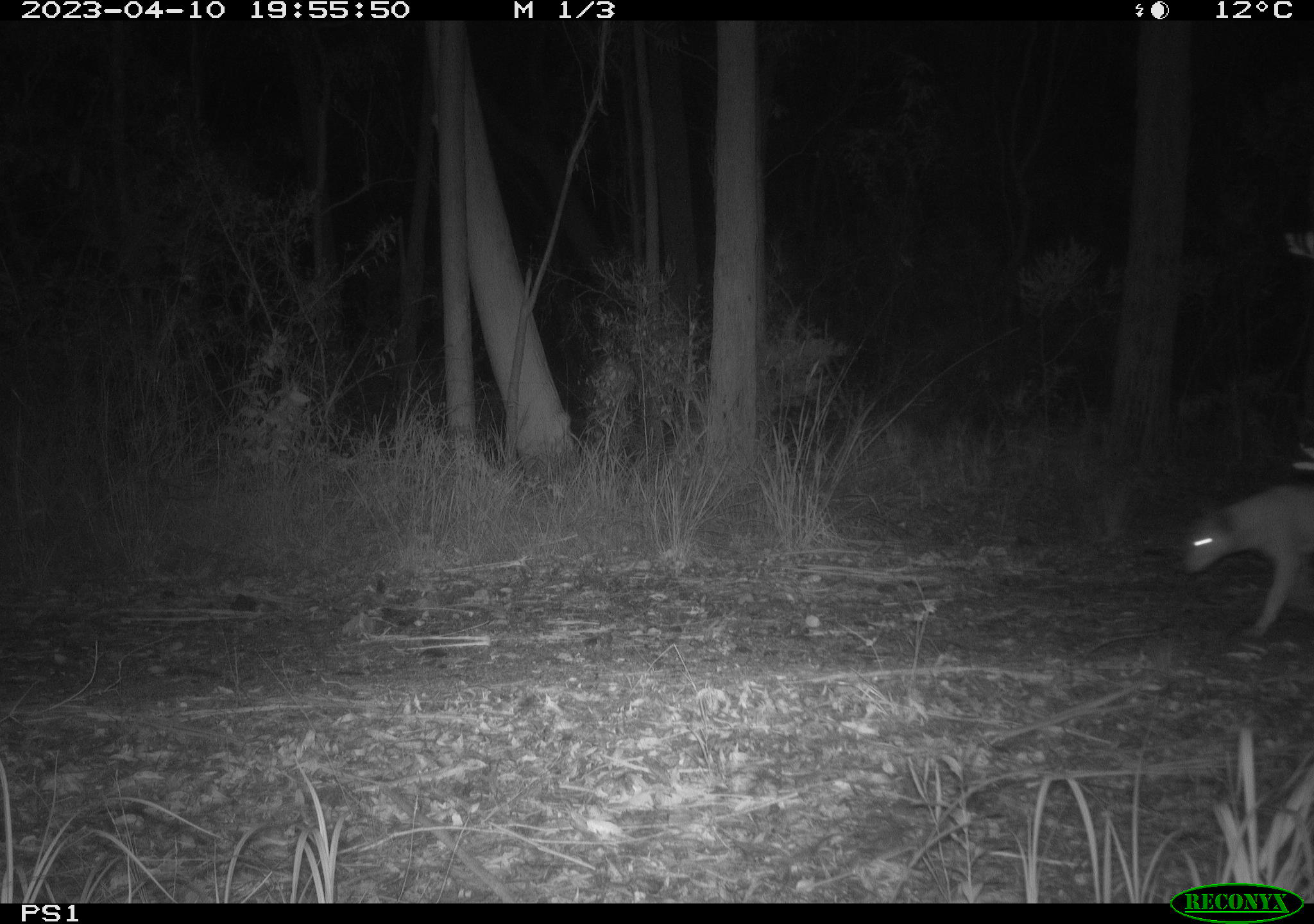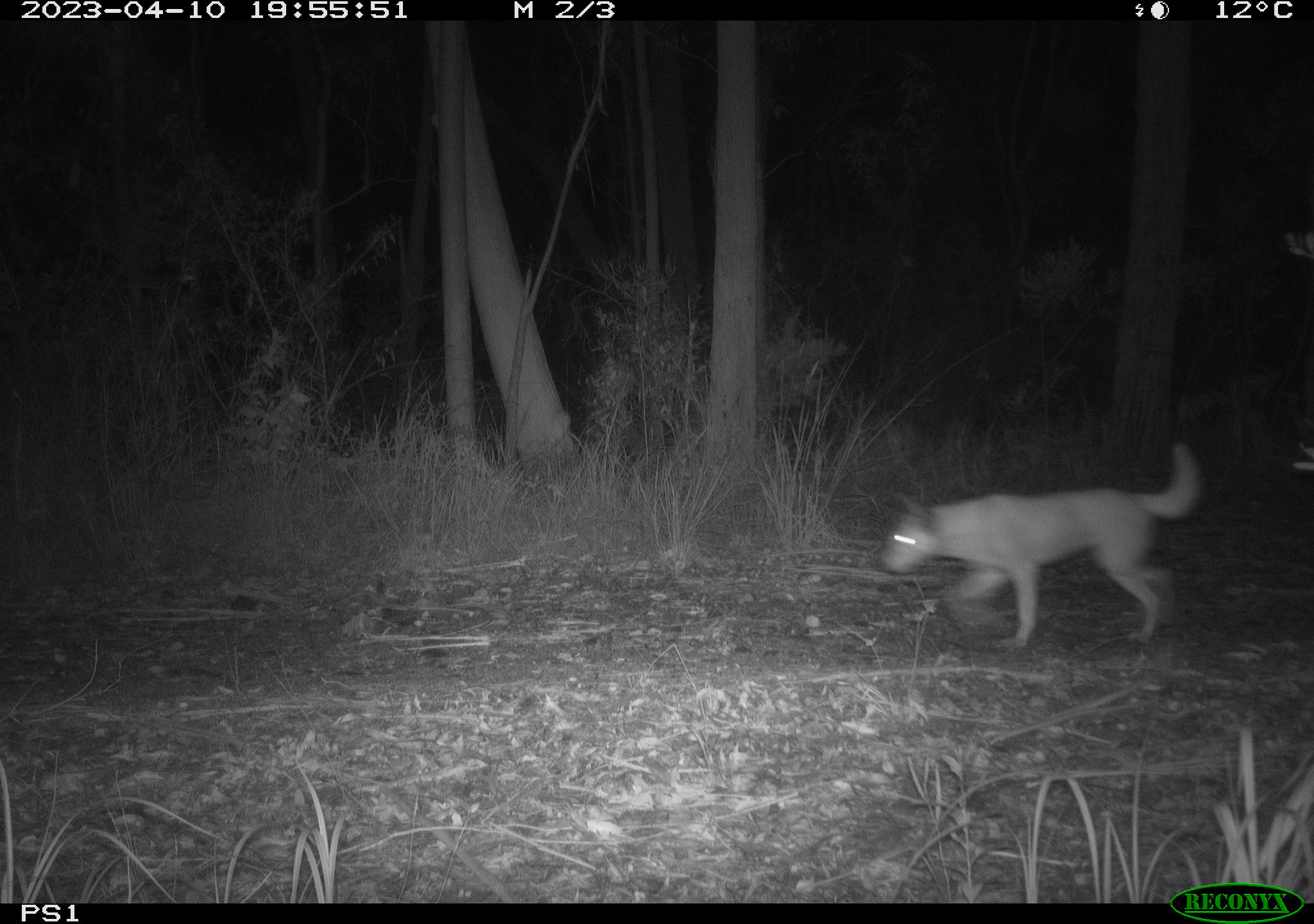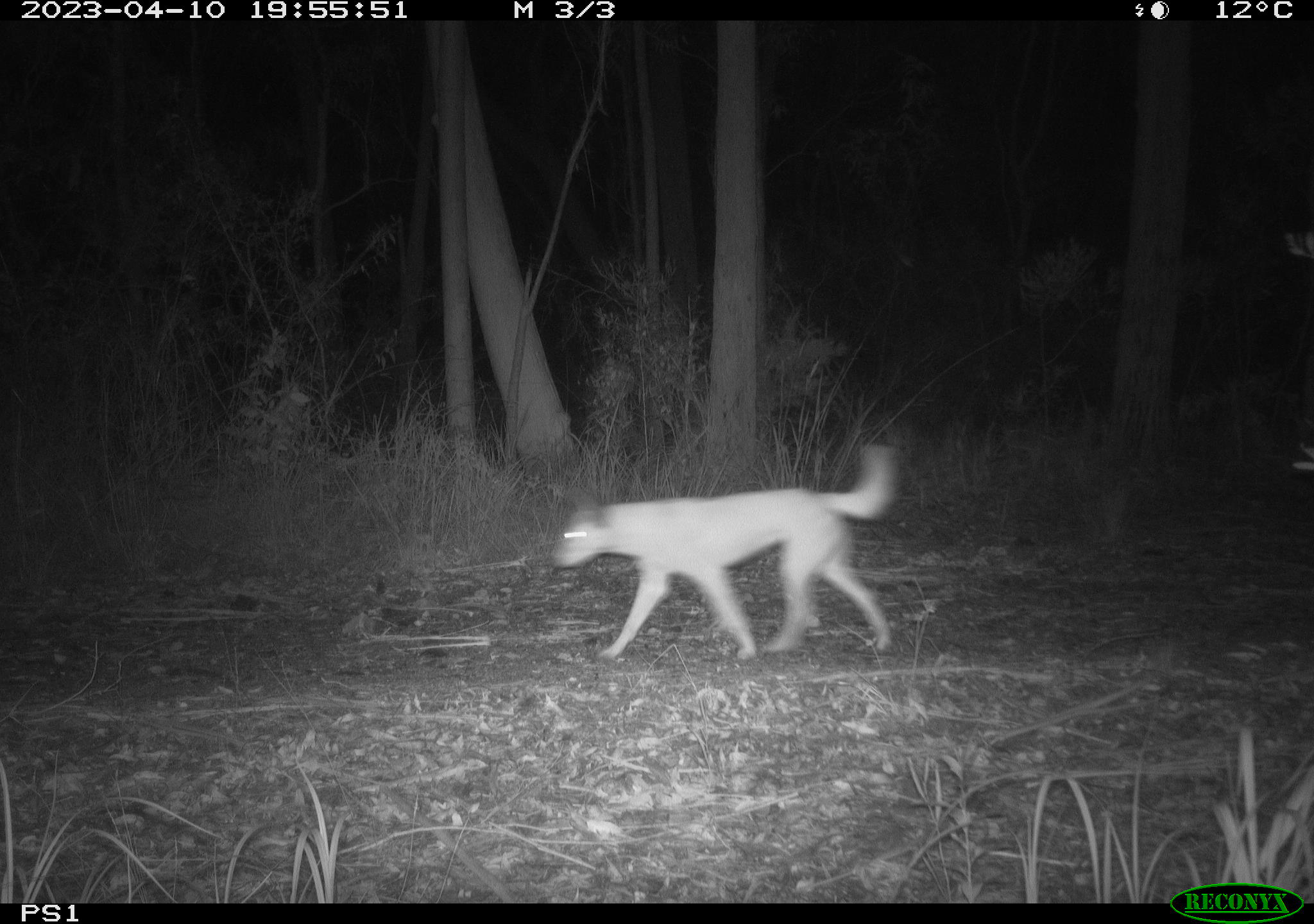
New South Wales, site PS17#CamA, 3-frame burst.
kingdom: Animalia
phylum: Chordata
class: Mammalia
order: Carnivora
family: Canidae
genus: Canis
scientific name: Canis familiaris dingo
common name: dingo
Dingo (Canis familiaris dingo).